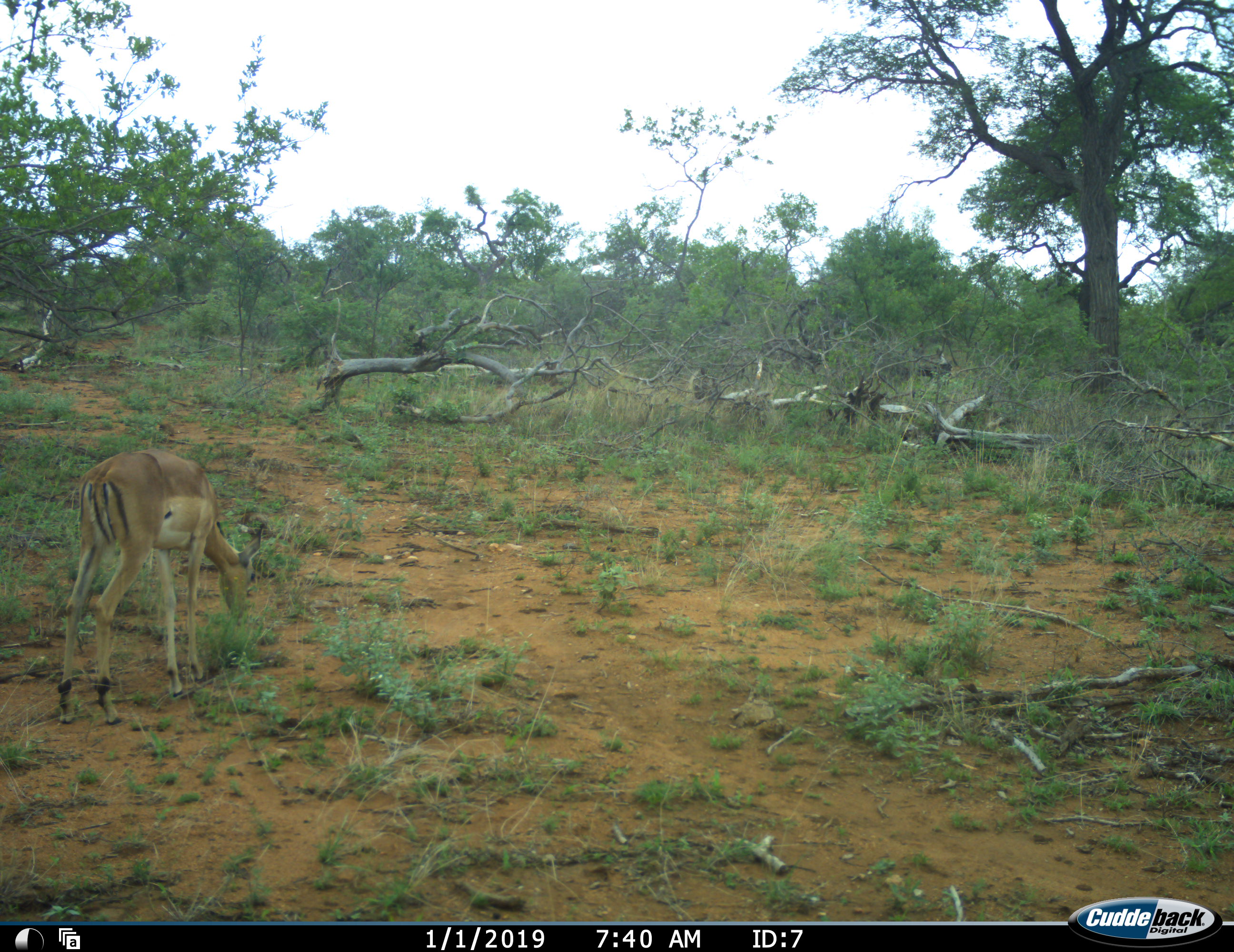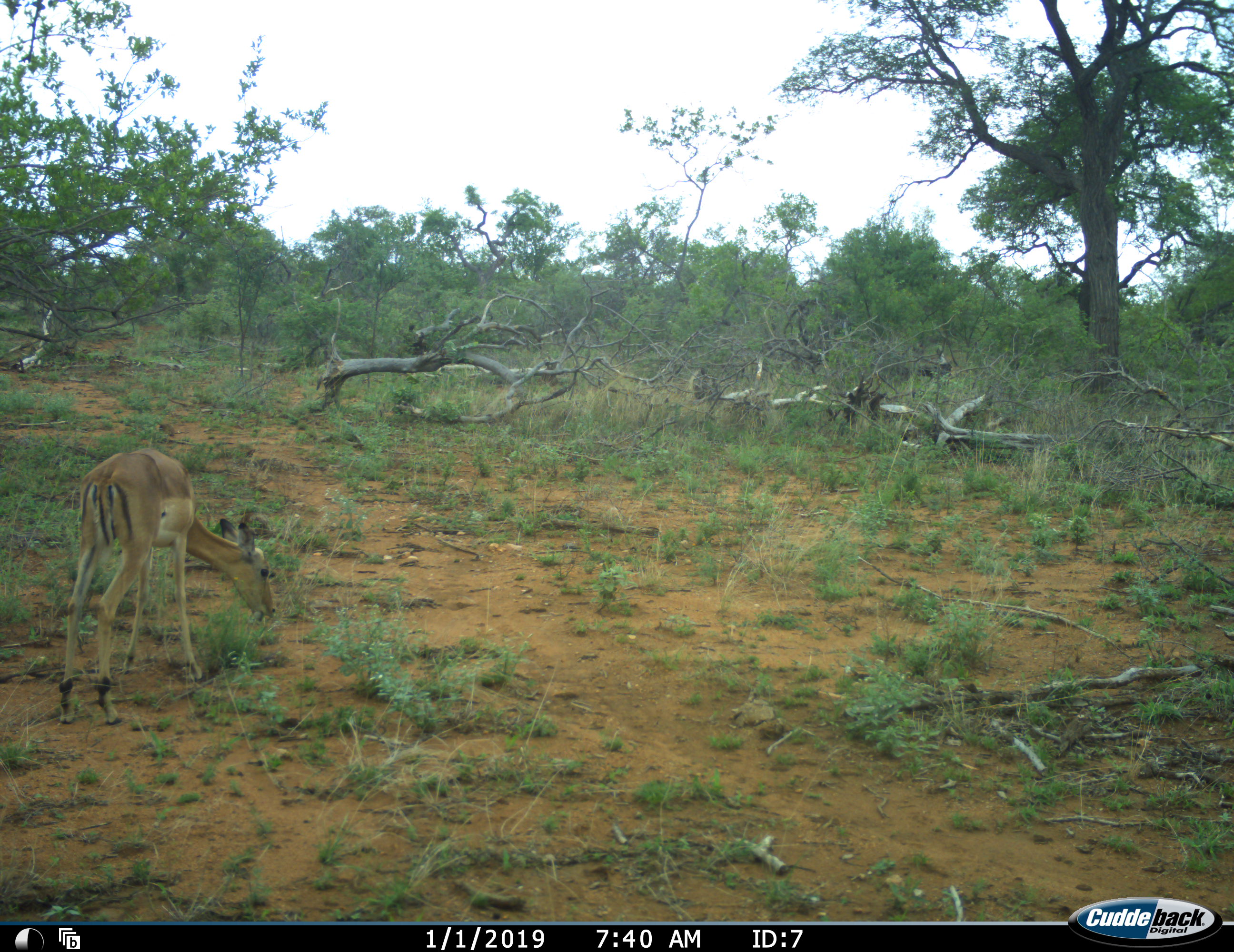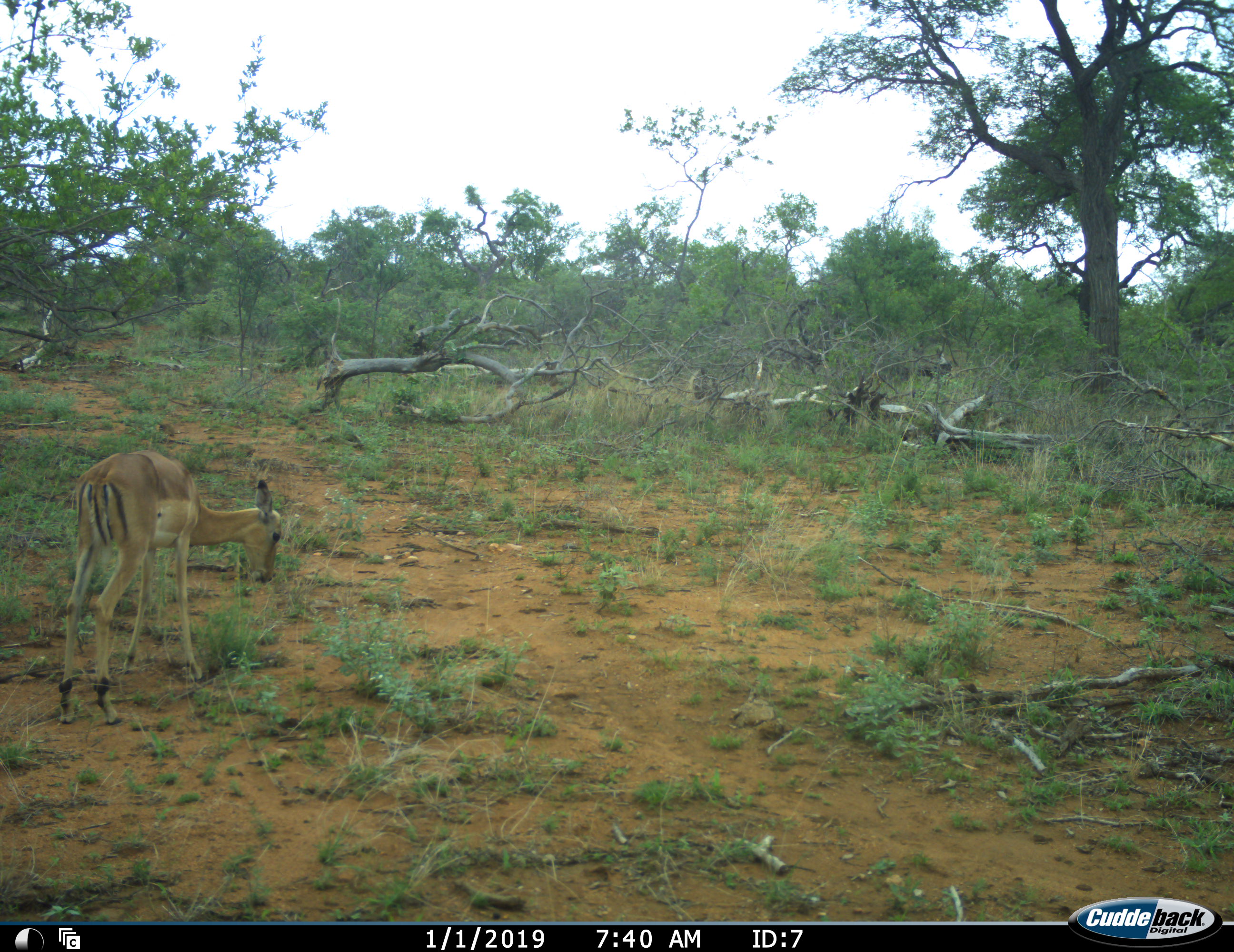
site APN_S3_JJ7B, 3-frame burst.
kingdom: Animalia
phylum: Chordata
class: Mammalia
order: Artiodactyla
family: Bovidae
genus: Aepyceros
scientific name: Aepyceros melampus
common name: impala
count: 1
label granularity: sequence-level